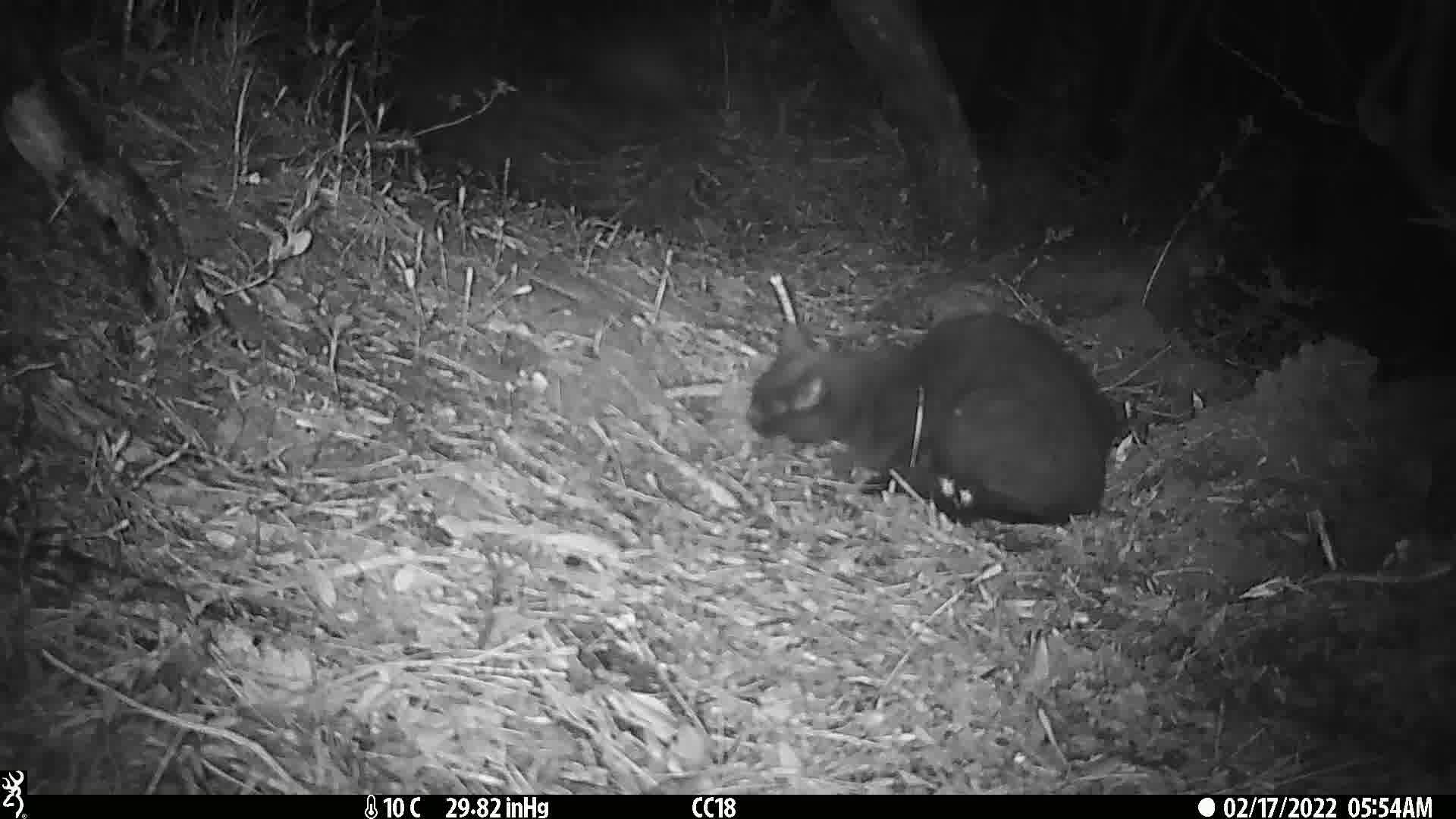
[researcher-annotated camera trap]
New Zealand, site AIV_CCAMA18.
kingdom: Animalia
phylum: Chordata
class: Mammalia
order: Carnivora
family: Felidae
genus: Felis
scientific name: Felis catus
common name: domestic cat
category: cat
Cat (domestic cat) (Felis catus).